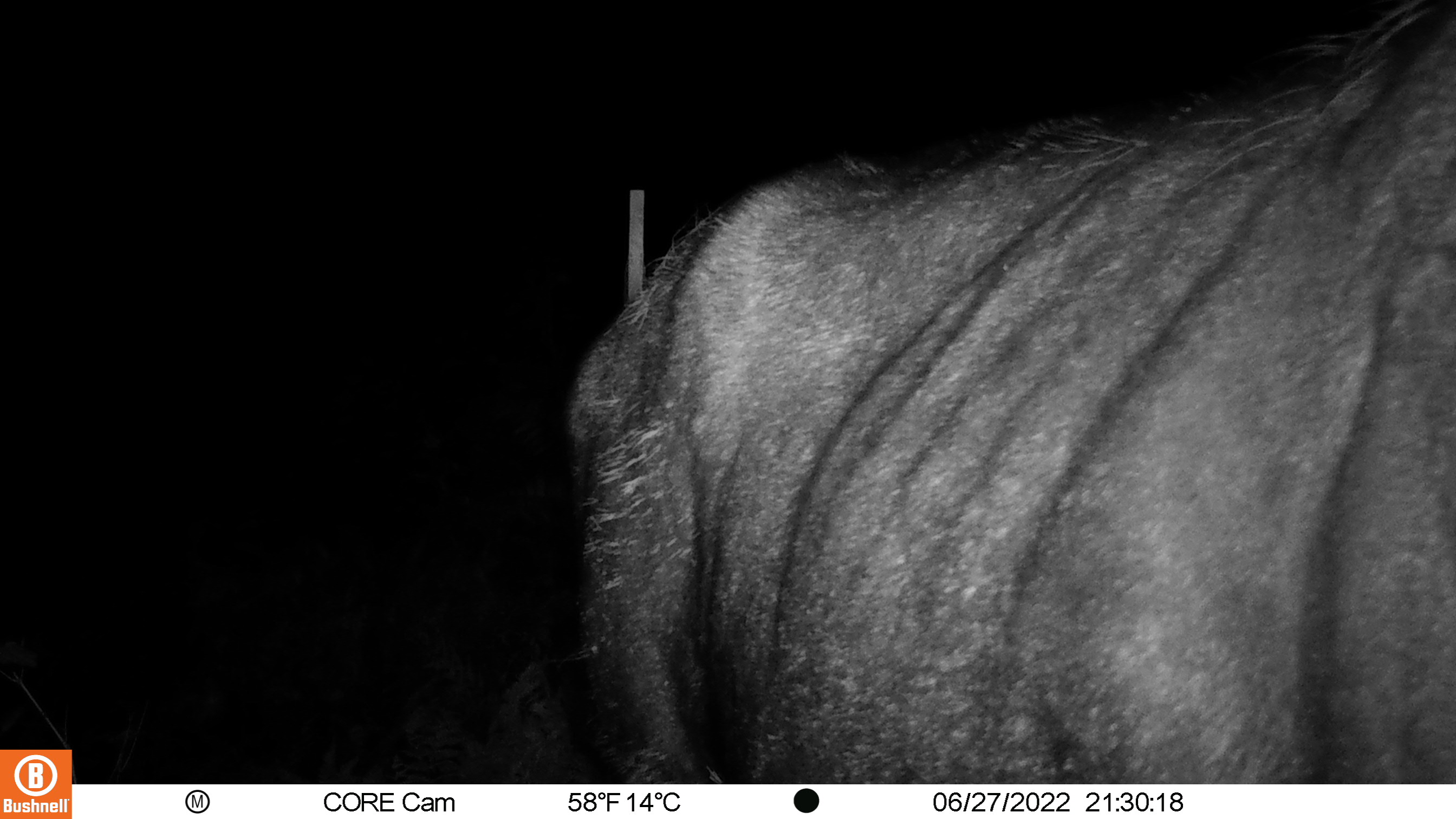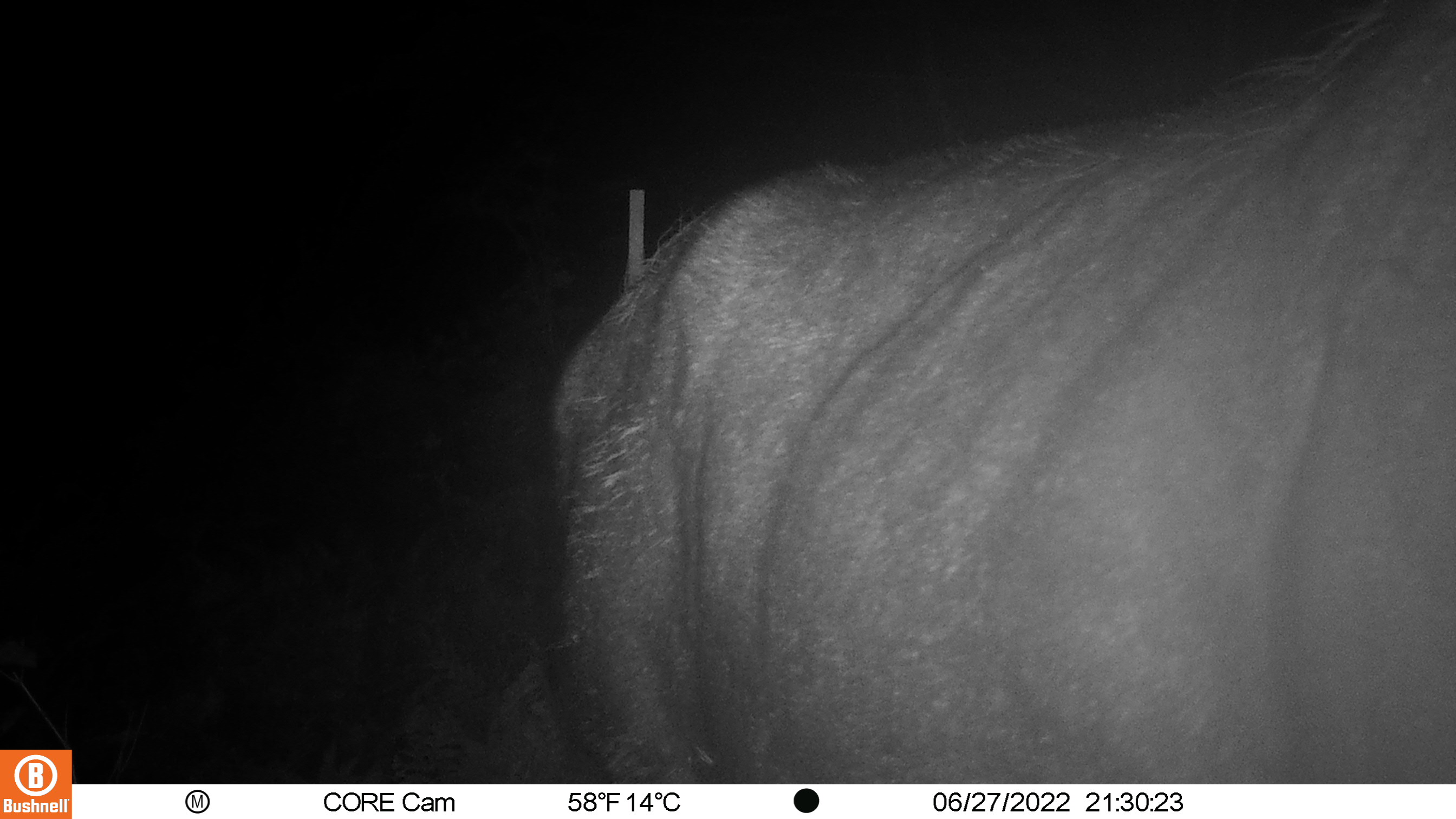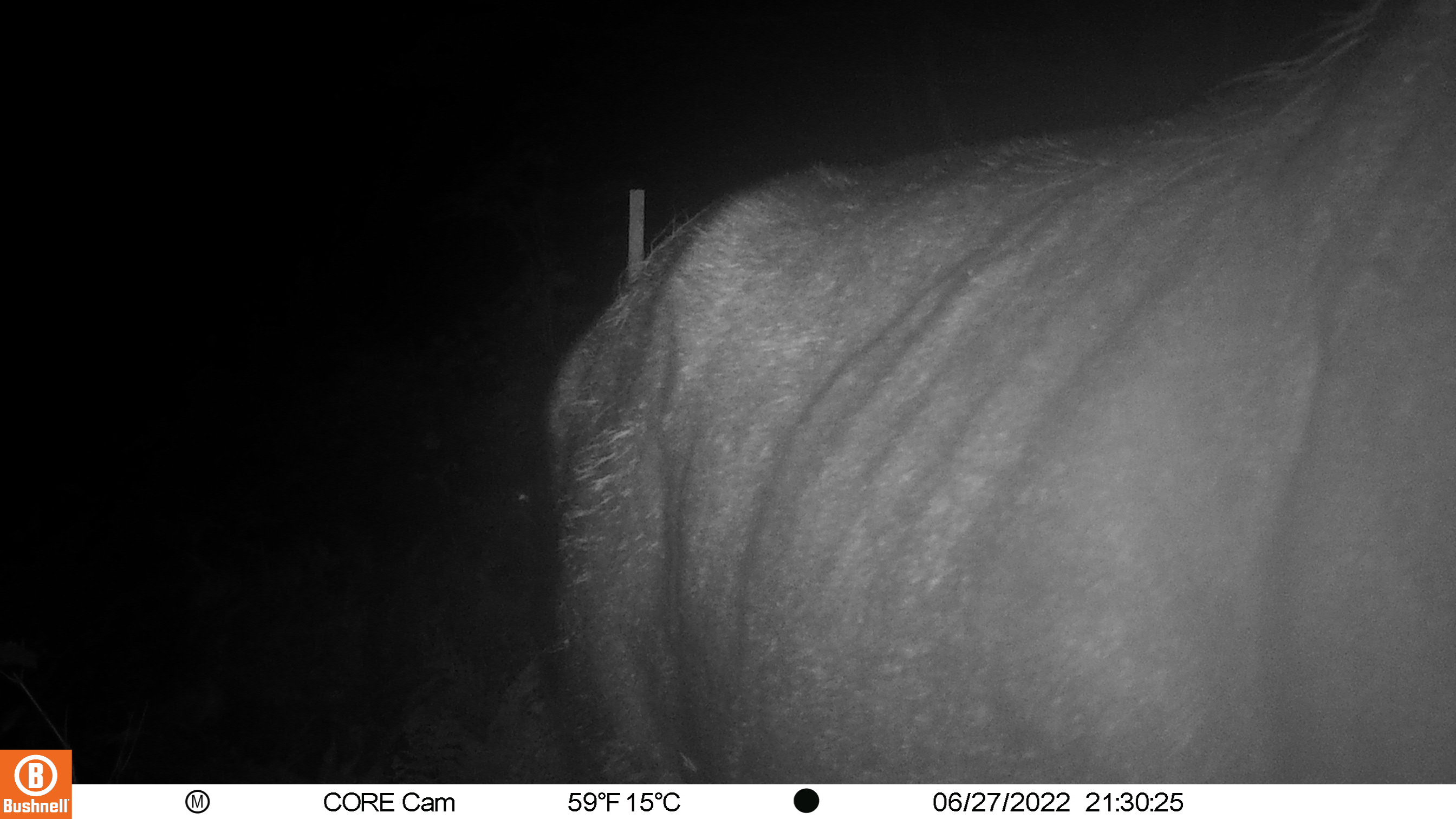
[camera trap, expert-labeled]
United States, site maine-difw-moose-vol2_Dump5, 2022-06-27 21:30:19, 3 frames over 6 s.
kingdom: Animalia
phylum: Chordata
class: Mammalia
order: Artiodactyla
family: Cervidae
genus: Alces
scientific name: Alces alces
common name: moose